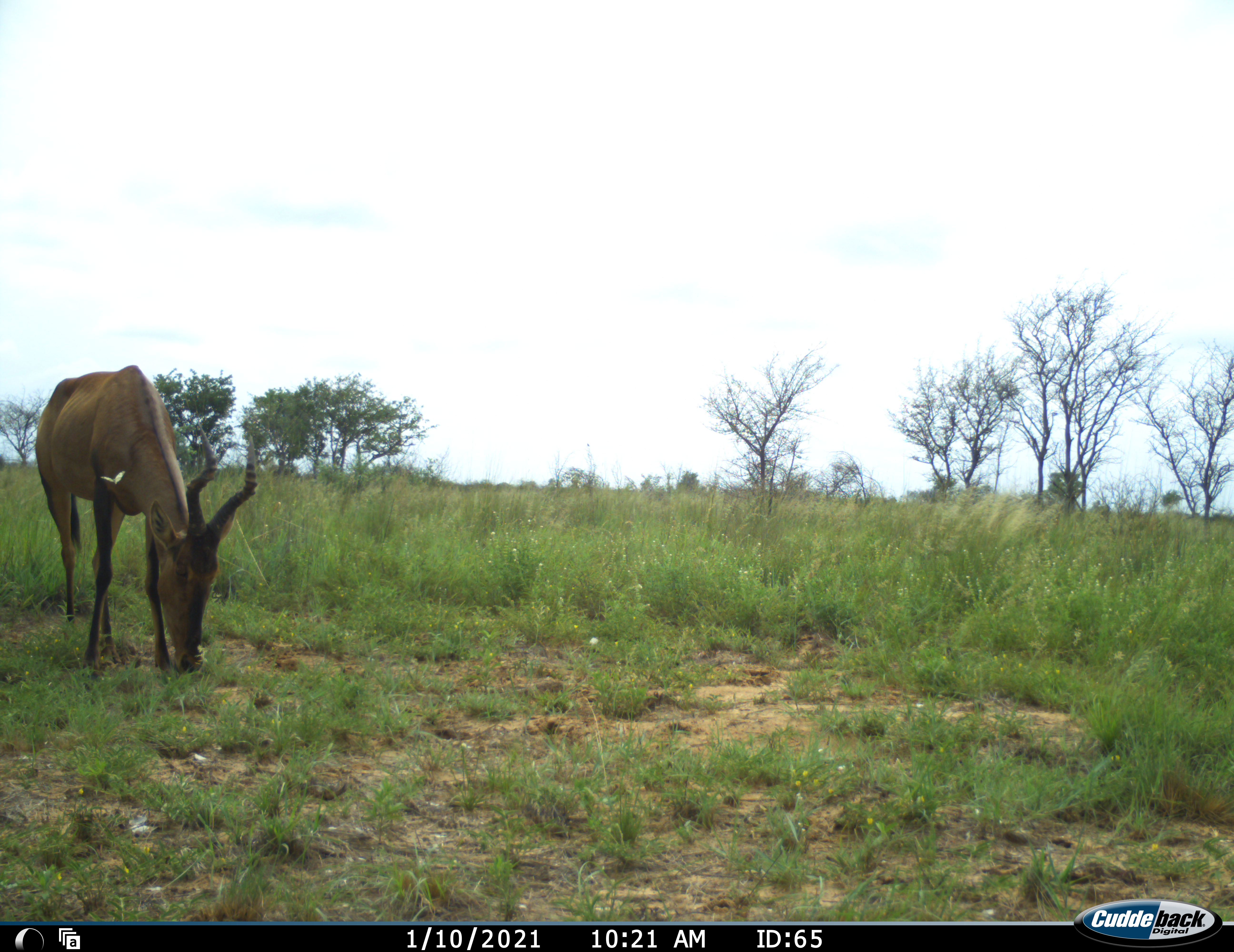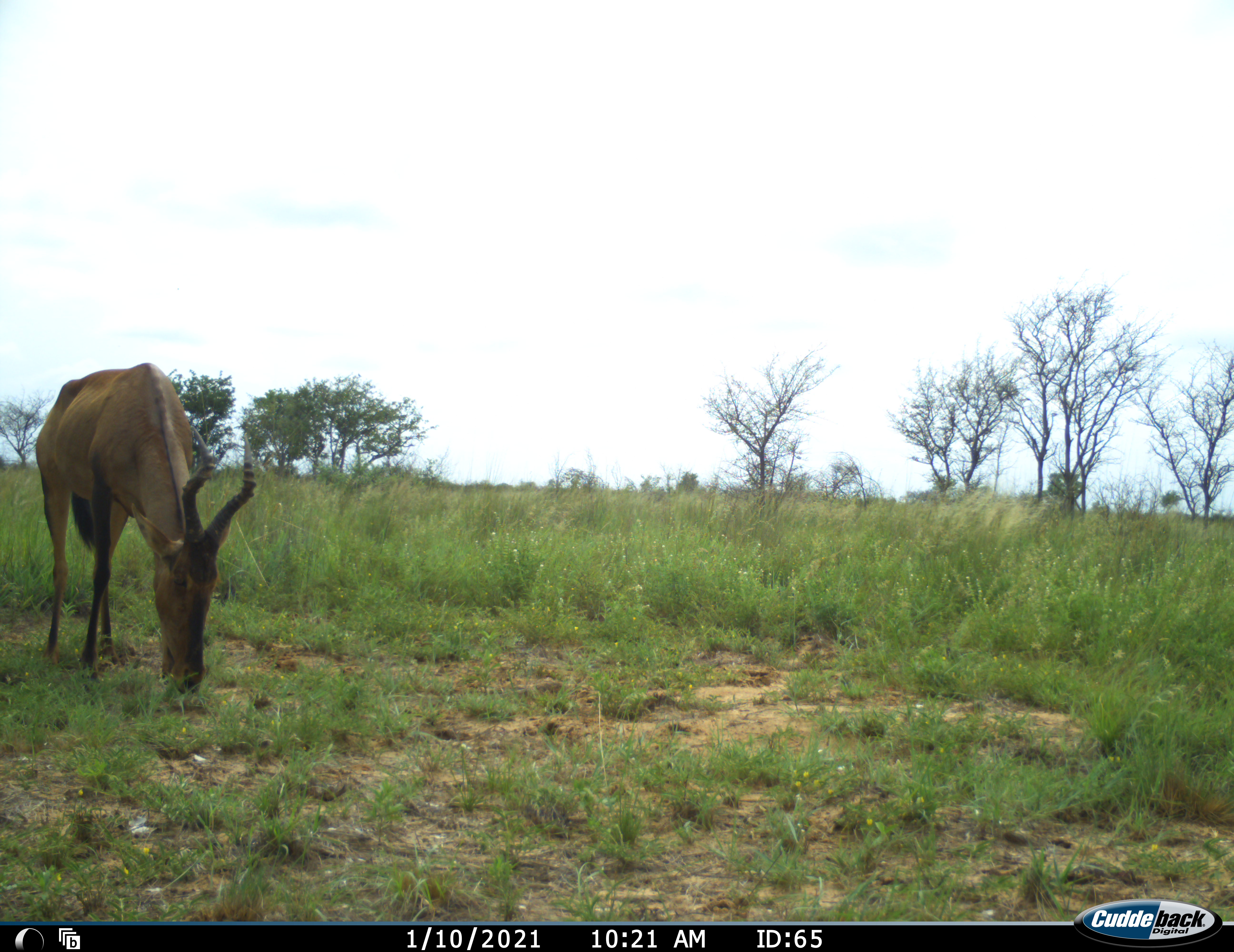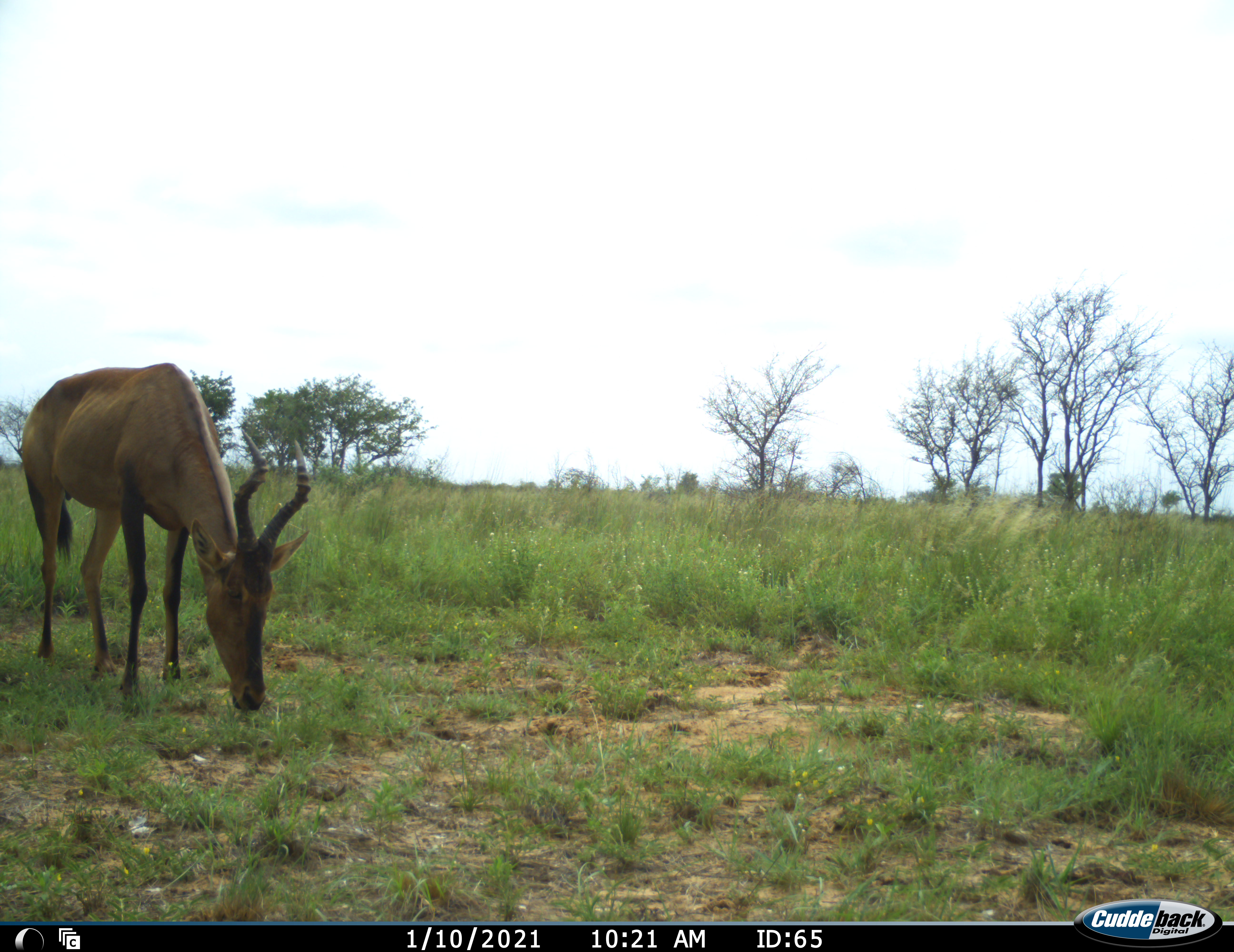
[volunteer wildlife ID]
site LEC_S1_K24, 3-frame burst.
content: unidentified animal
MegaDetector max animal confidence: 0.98